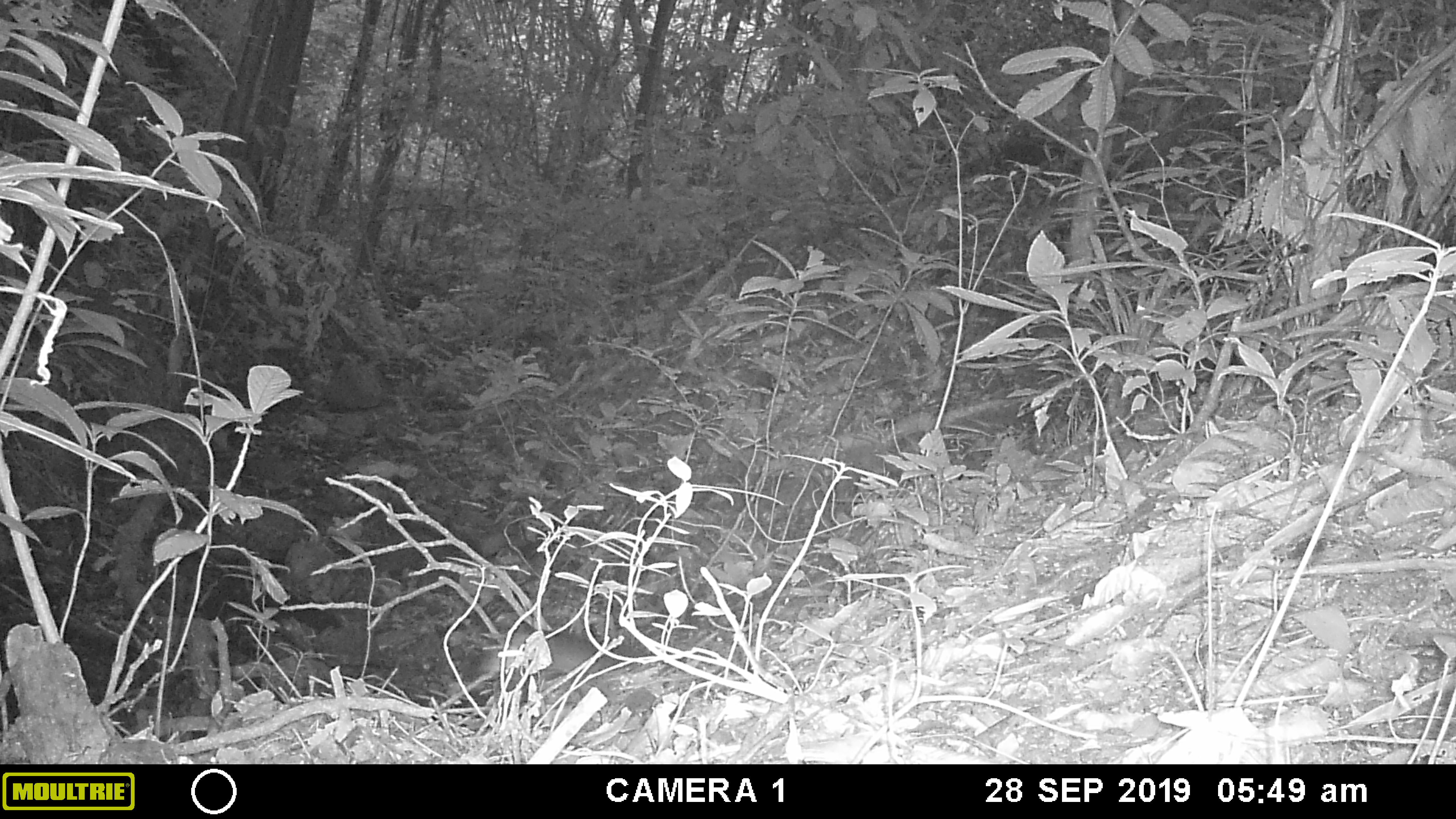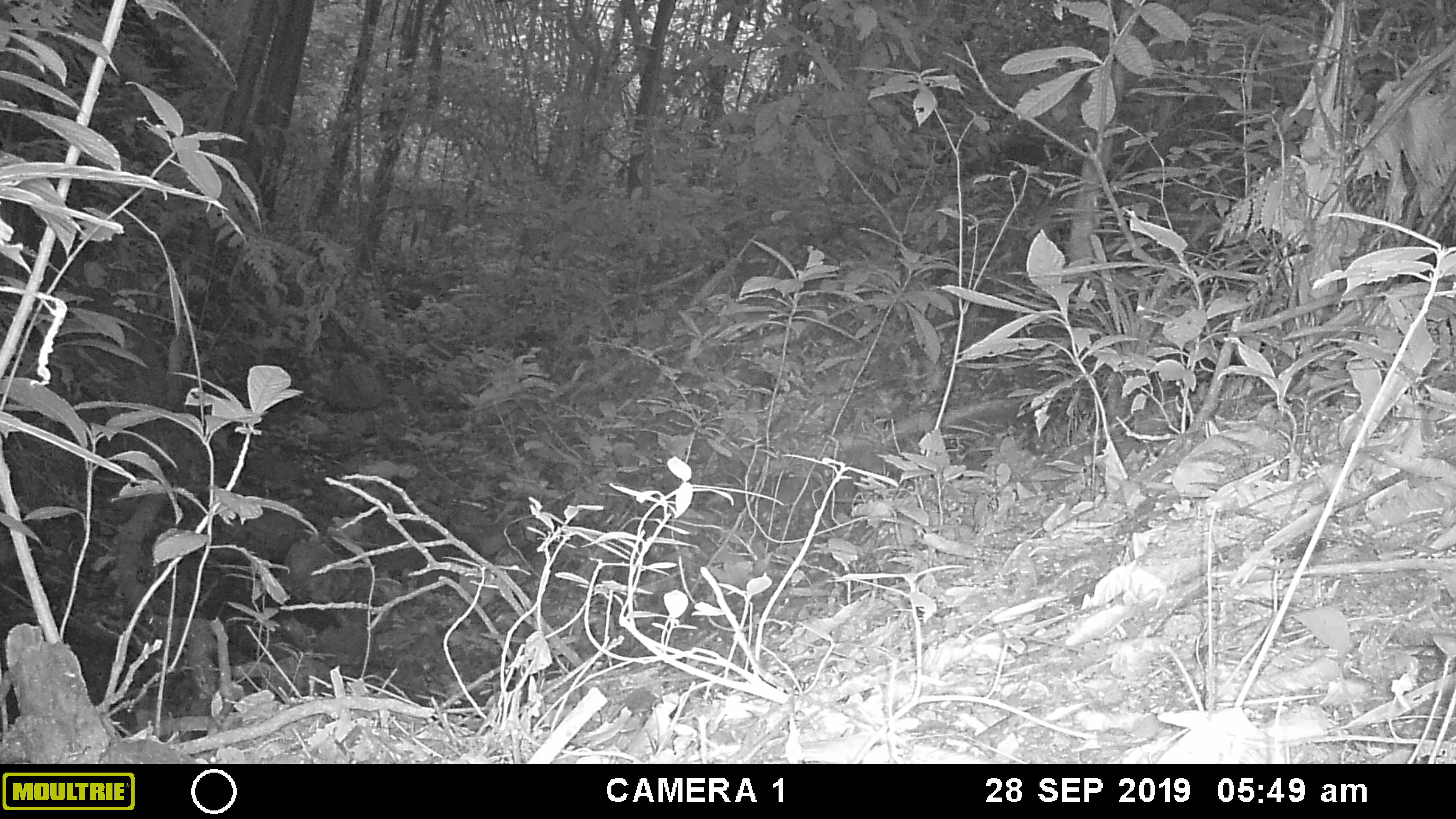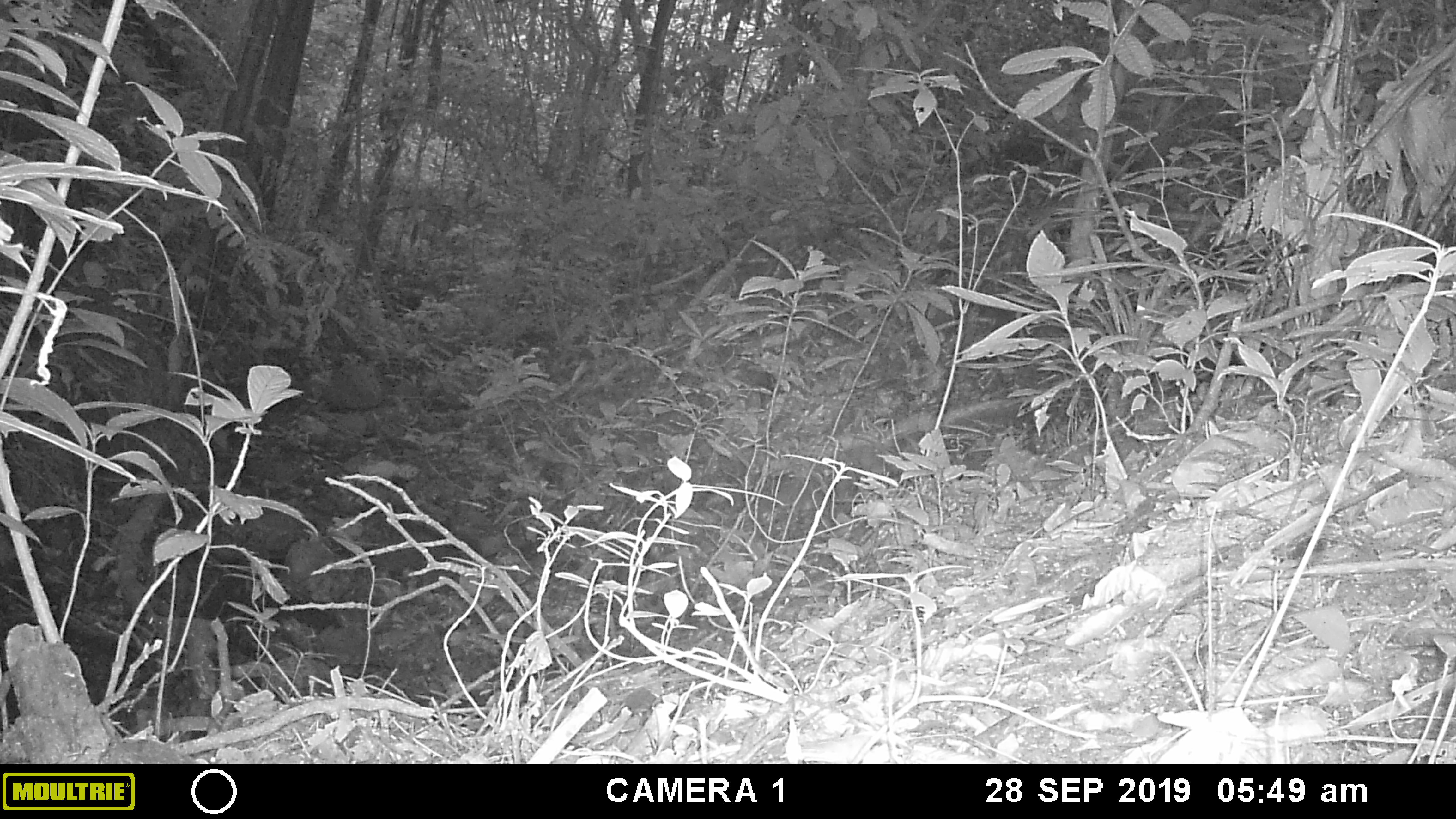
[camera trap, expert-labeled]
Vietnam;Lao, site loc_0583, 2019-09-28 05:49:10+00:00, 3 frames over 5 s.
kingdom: Animalia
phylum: Chordata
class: Mammalia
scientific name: Mammalia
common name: mammal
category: unidentified small mammal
Unidentified small mammal (mammal) (Mammalia). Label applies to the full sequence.